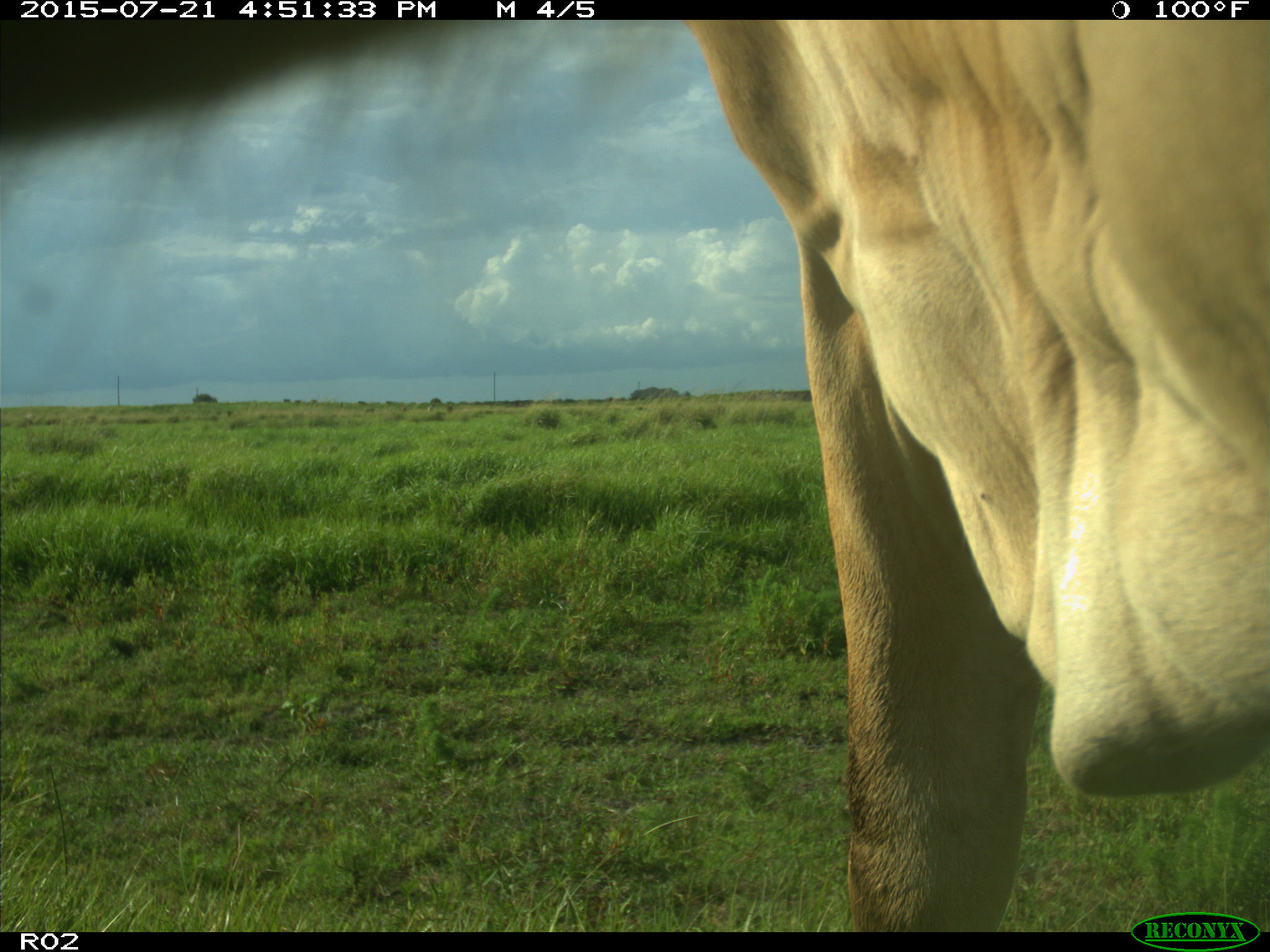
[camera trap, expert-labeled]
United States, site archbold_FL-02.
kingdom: Animalia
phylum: Chordata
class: Mammalia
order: Artiodactyla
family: Bovidae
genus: Bos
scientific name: Bos taurus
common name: domestic cow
Bos taurus (domestic cow).